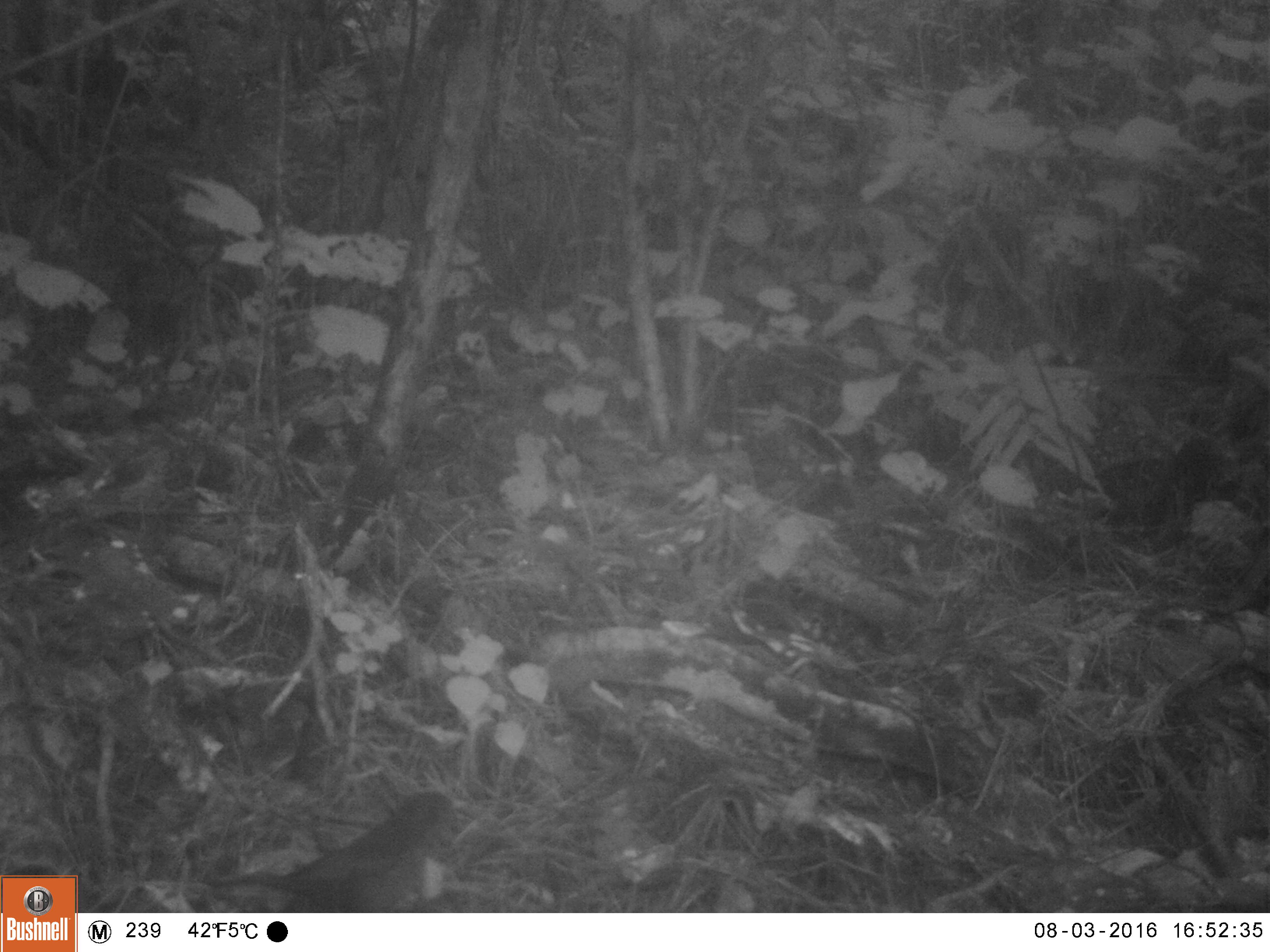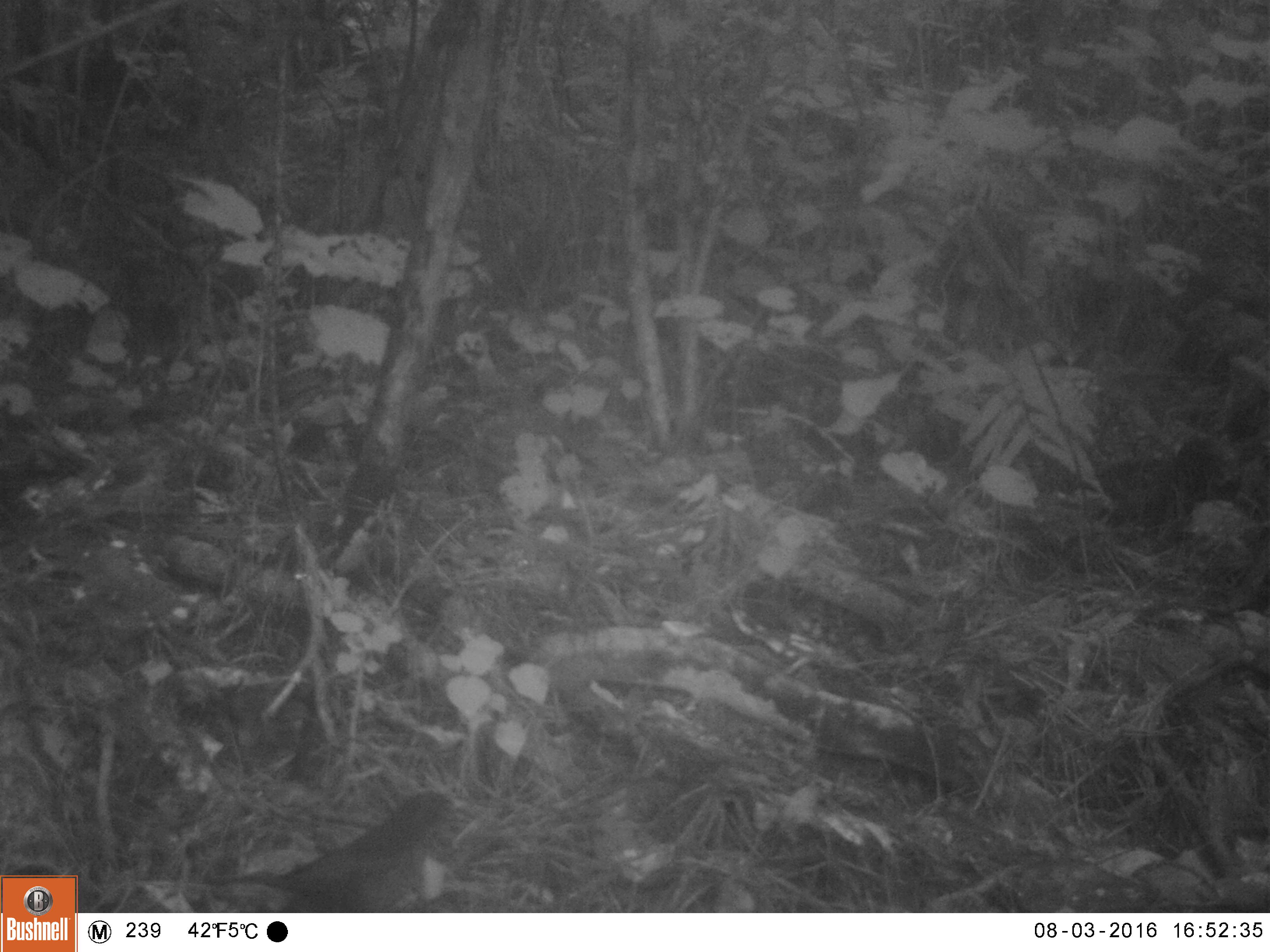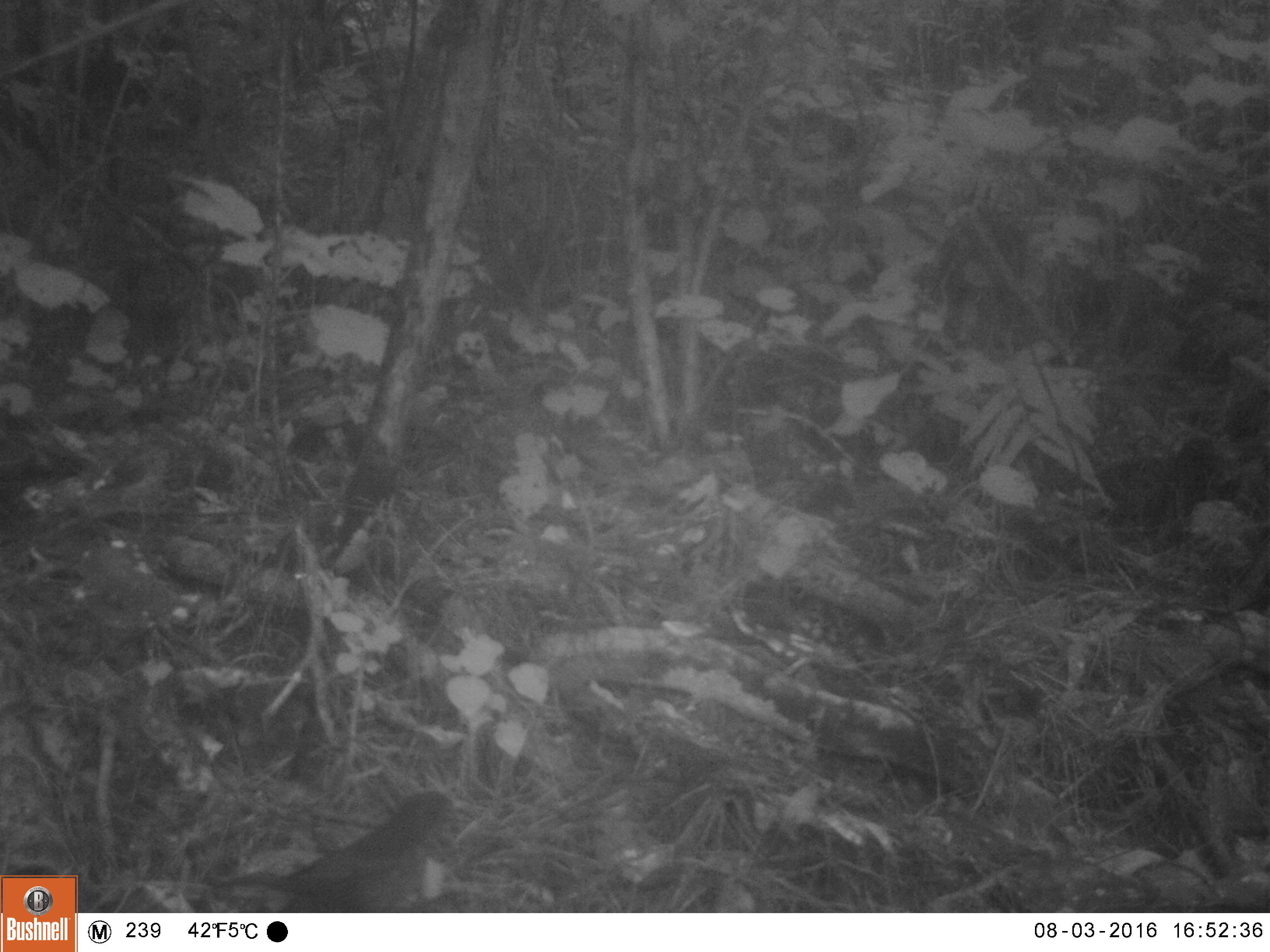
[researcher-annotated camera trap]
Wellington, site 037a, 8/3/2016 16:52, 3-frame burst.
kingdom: Animalia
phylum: Chordata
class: Aves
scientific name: Aves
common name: bird